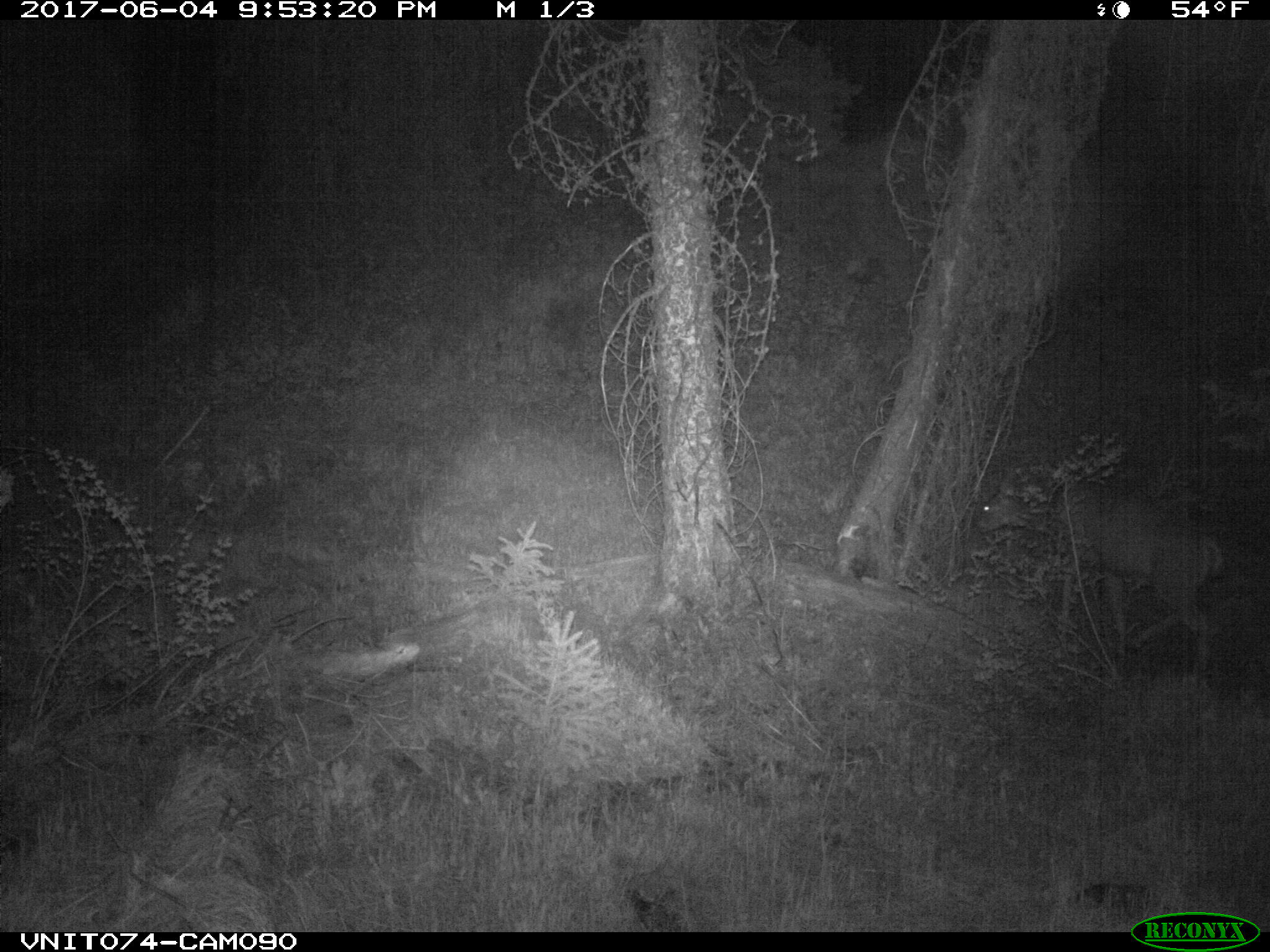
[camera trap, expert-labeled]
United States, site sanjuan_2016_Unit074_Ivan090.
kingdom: Animalia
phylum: Chordata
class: Mammalia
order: Artiodactyla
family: Cervidae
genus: Odocoileus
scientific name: Odocoileus hemionus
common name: mule deer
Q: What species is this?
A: Odocoileus hemionus (mule deer).